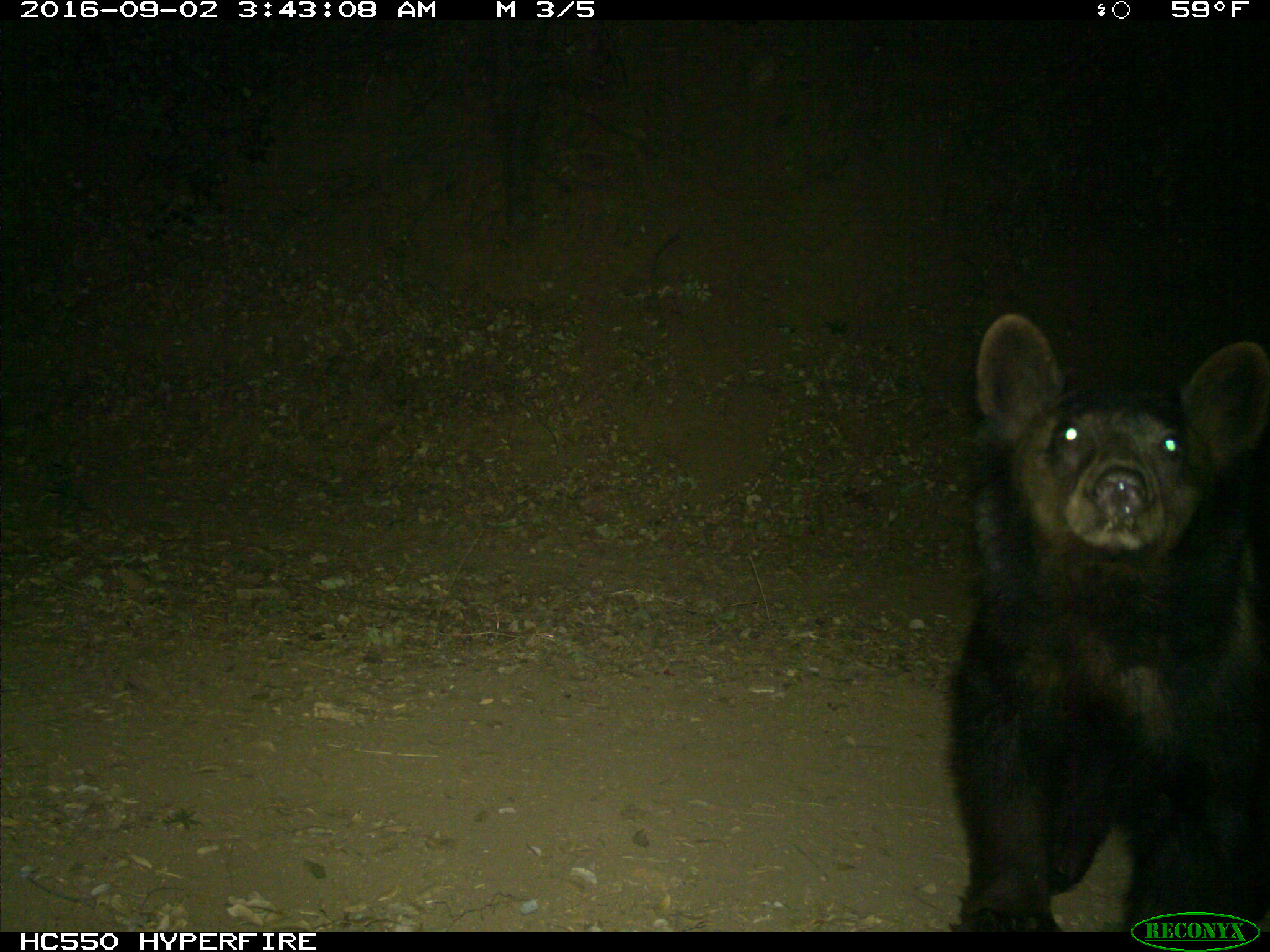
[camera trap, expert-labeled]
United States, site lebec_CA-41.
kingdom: Animalia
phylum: Chordata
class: Mammalia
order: Carnivora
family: Ursidae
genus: Ursus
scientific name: Ursus americanus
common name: american black bear